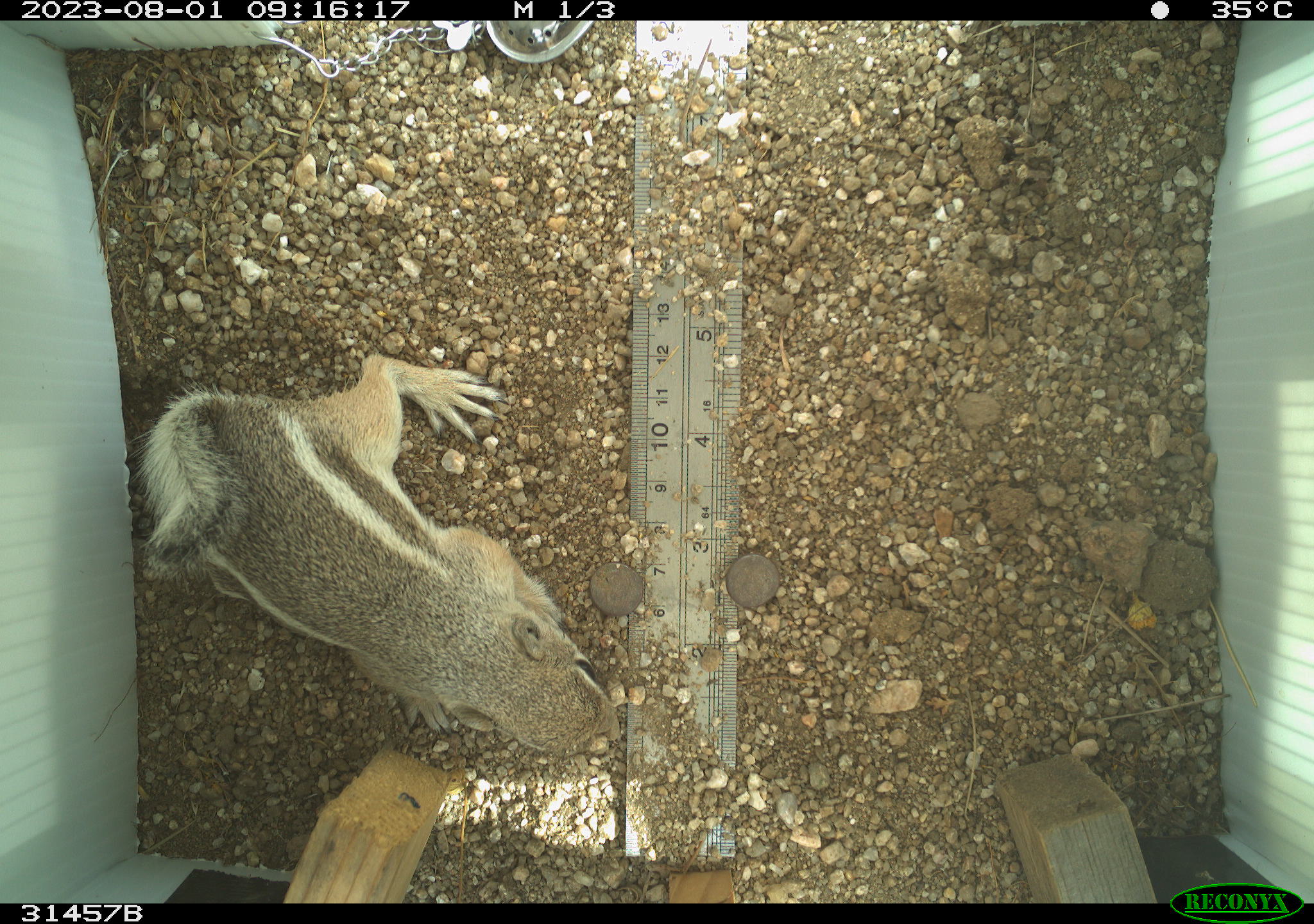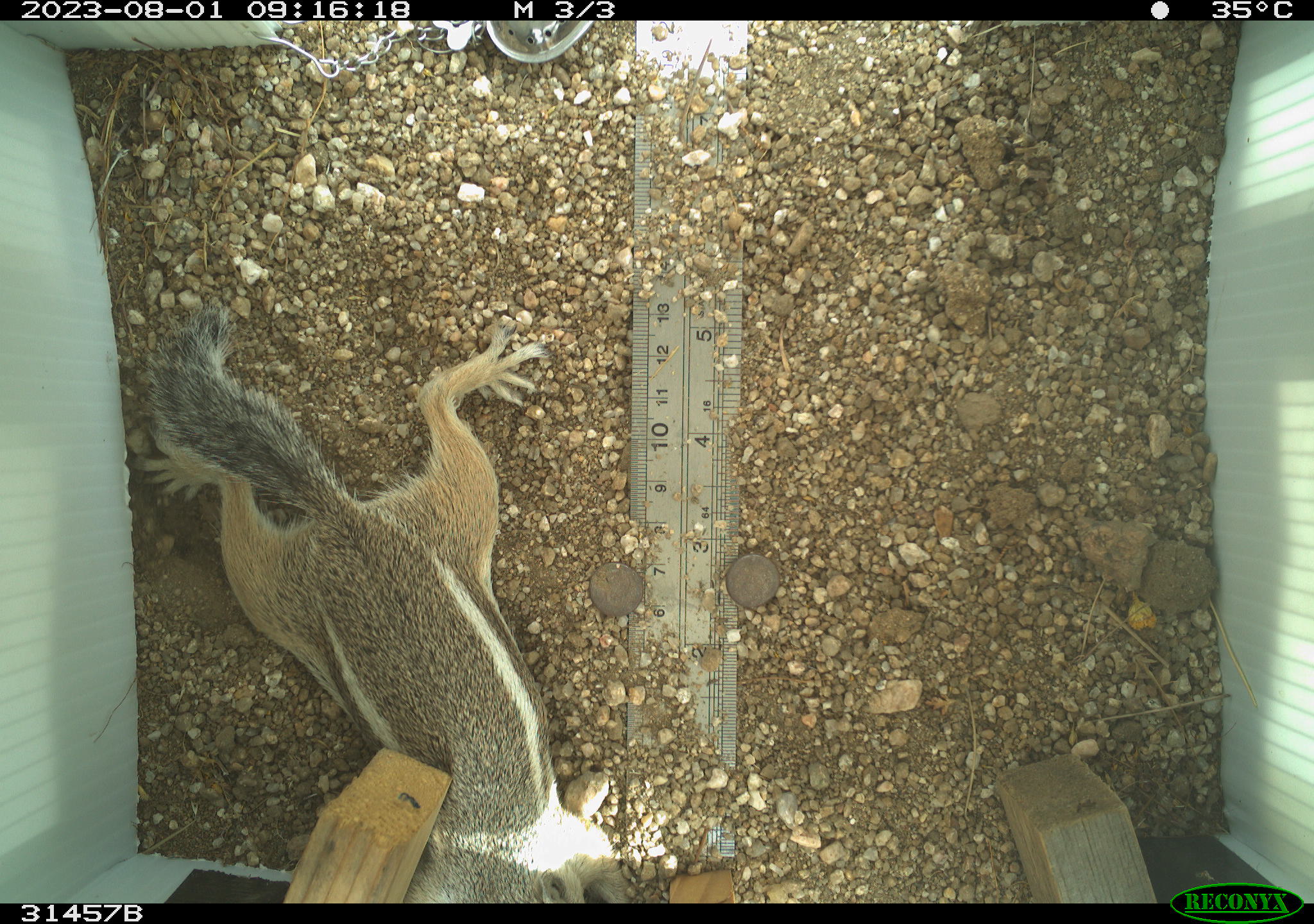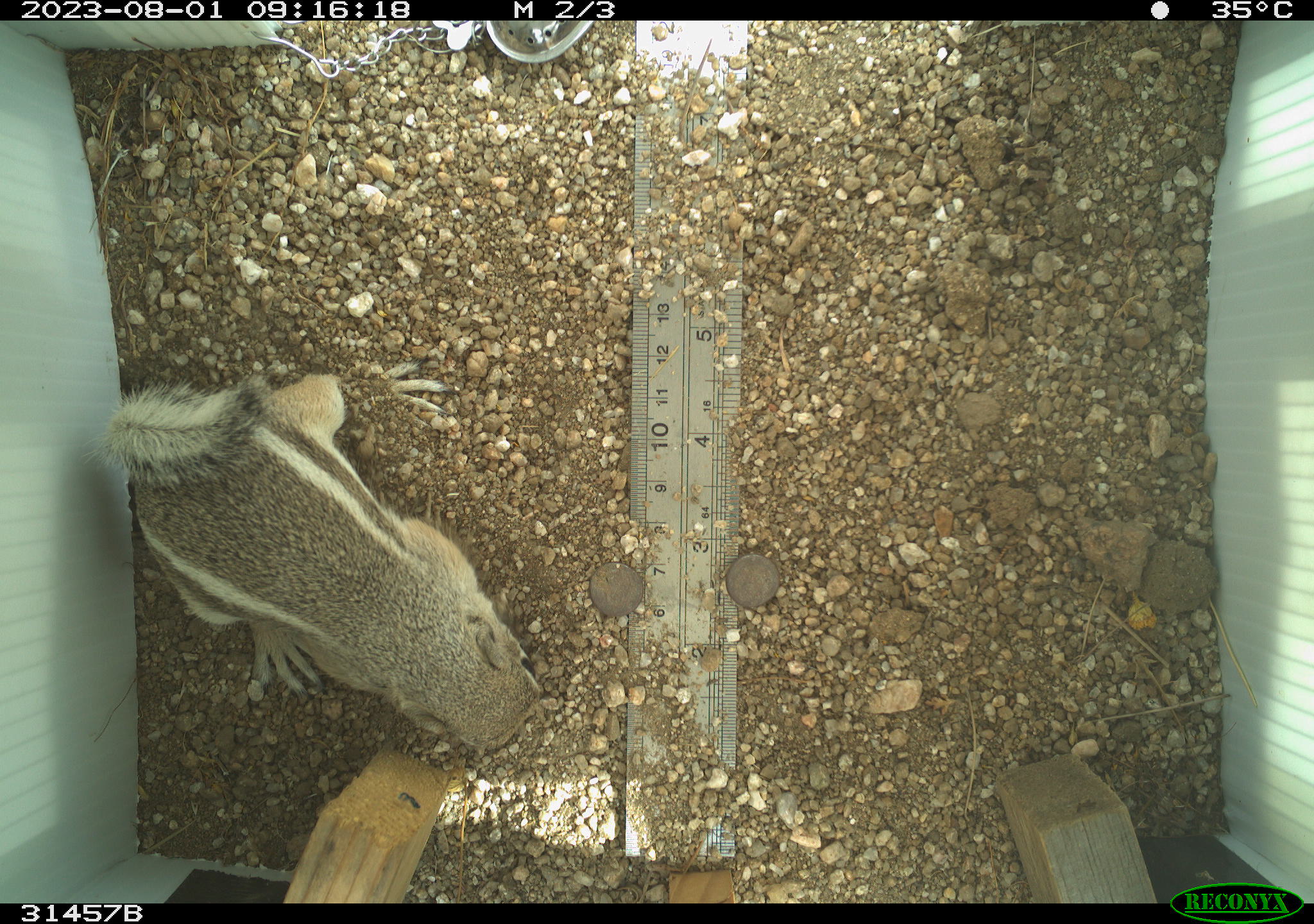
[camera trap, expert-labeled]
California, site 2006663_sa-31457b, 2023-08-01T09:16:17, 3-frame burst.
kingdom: Animalia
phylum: Chordata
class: Mammalia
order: Rodentia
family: Sciuridae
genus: Ammospermophilus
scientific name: Ammospermophilus leucurus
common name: white-tailed antelope squirrel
White-tailed antelope squirrel (Ammospermophilus leucurus).